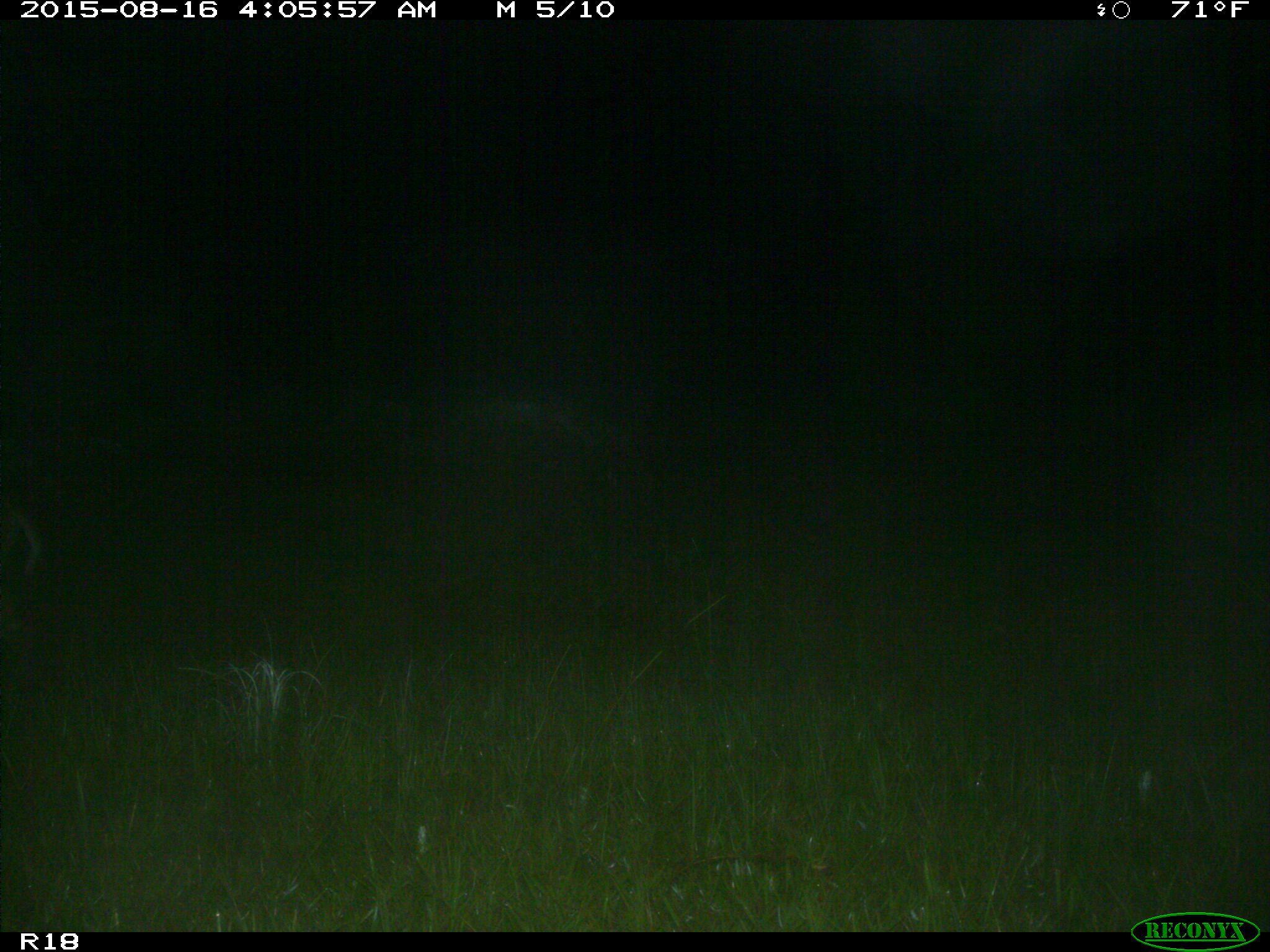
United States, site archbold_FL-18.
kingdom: Animalia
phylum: Chordata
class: Mammalia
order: Artiodactyla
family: Cervidae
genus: Odocoileus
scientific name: Odocoileus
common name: deer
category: unidentified deer